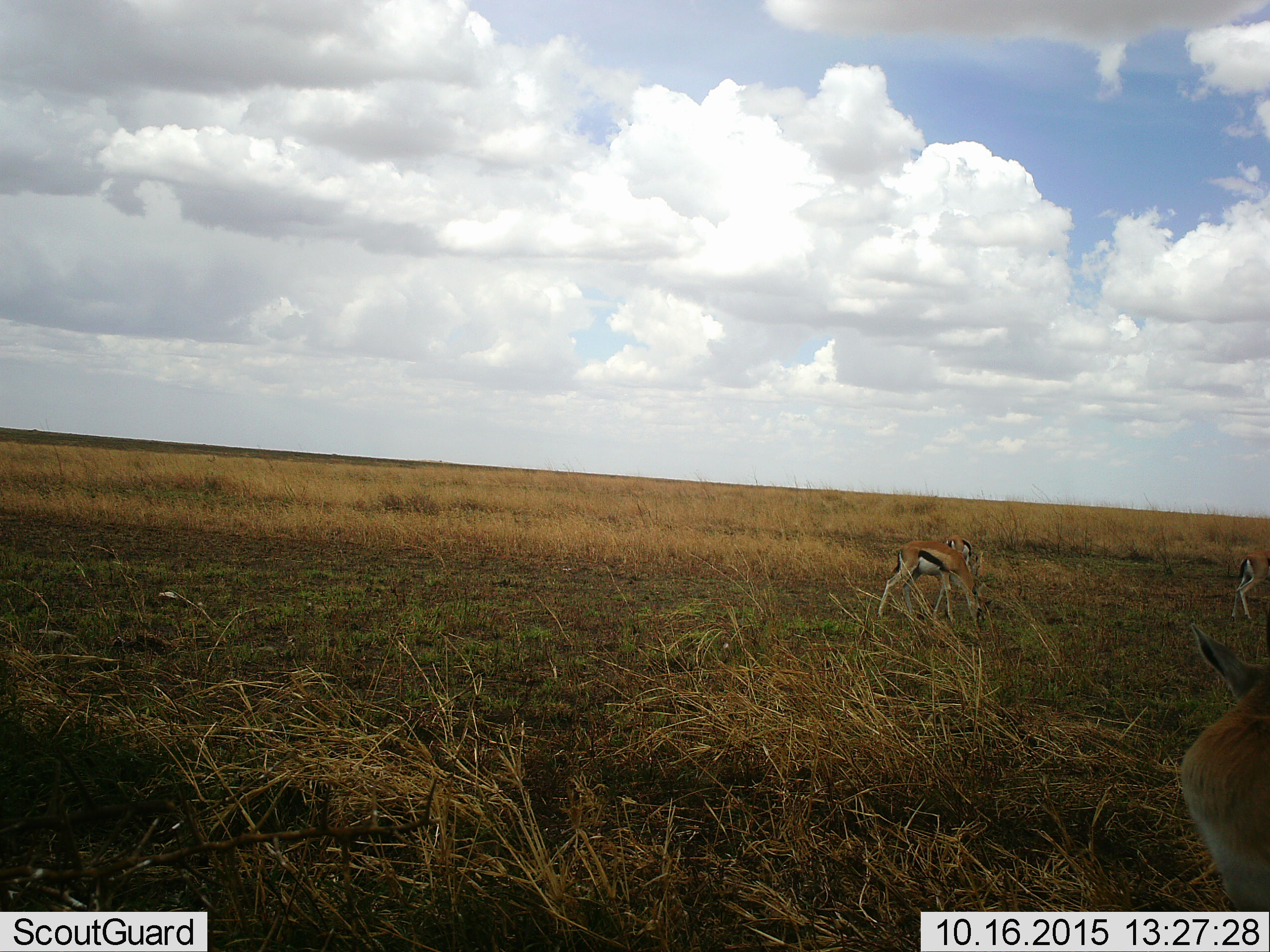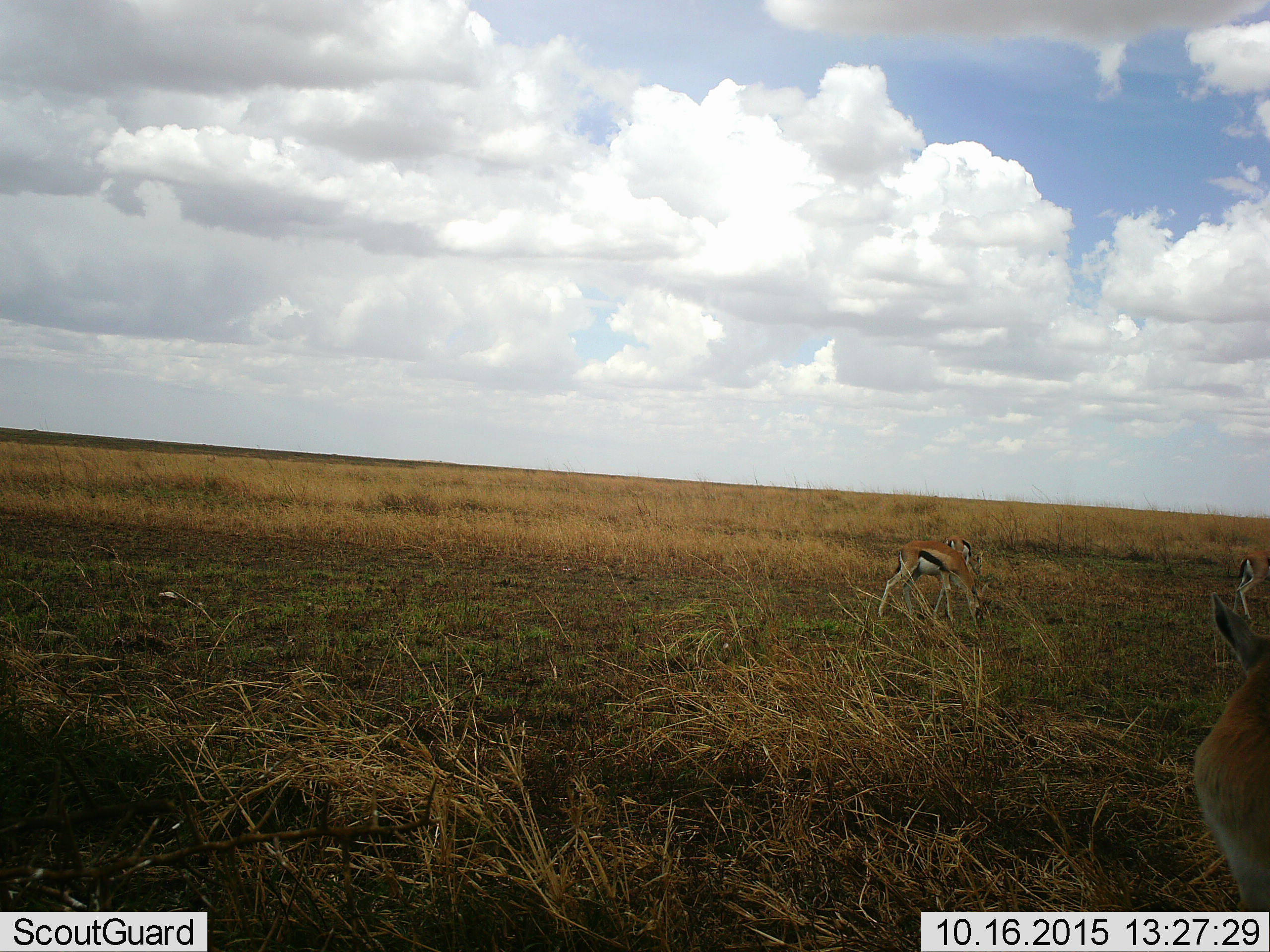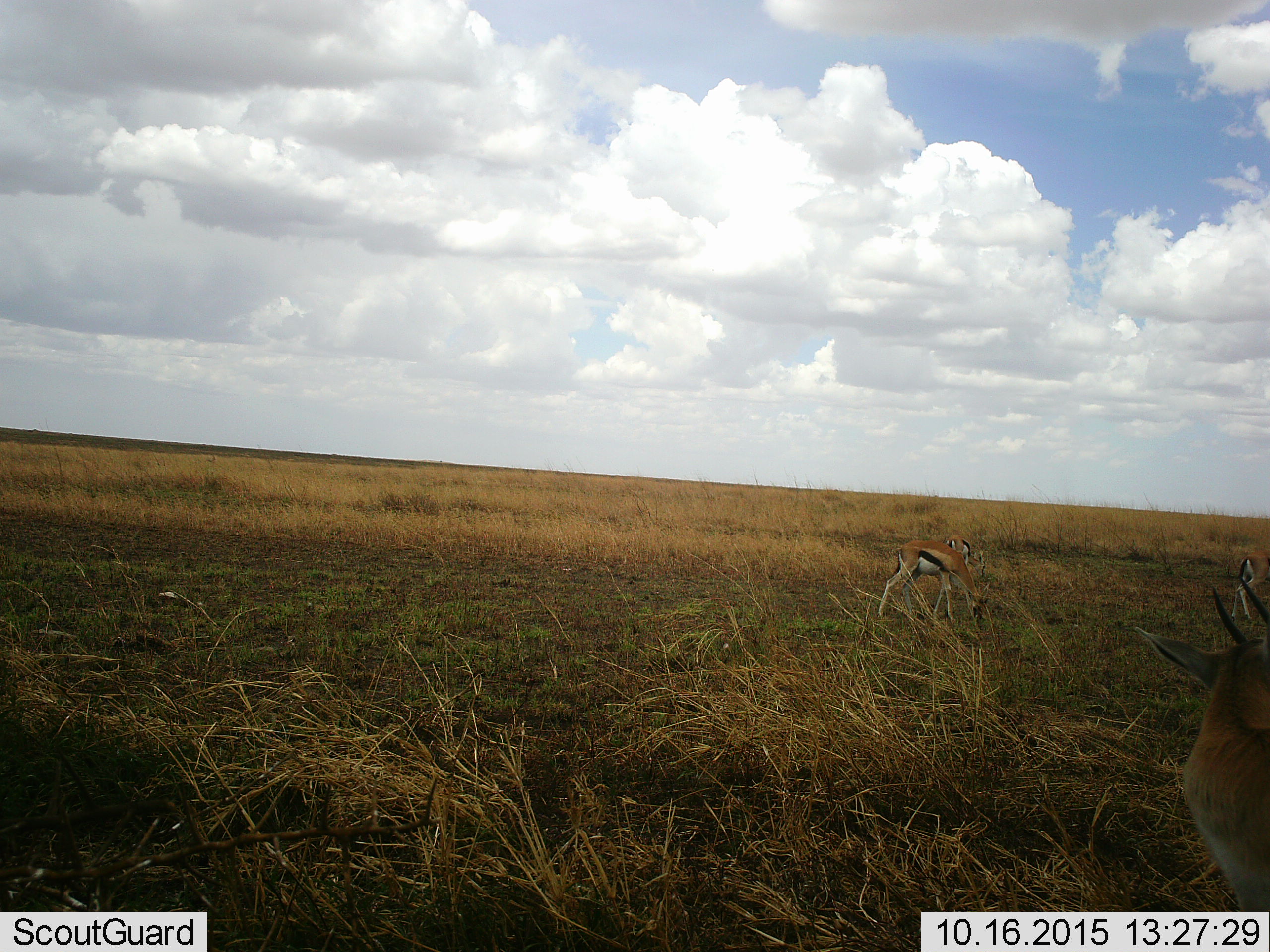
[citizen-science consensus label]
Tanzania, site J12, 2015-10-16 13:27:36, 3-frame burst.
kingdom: Animalia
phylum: Chordata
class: Mammalia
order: Artiodactyla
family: Bovidae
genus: Eudorcas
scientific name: Eudorcas thomsonii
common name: thomson's gazelle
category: gazellethomsons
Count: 4.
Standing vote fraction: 80%.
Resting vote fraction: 0%.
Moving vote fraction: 20%.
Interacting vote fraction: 0%.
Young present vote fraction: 0%.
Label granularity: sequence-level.